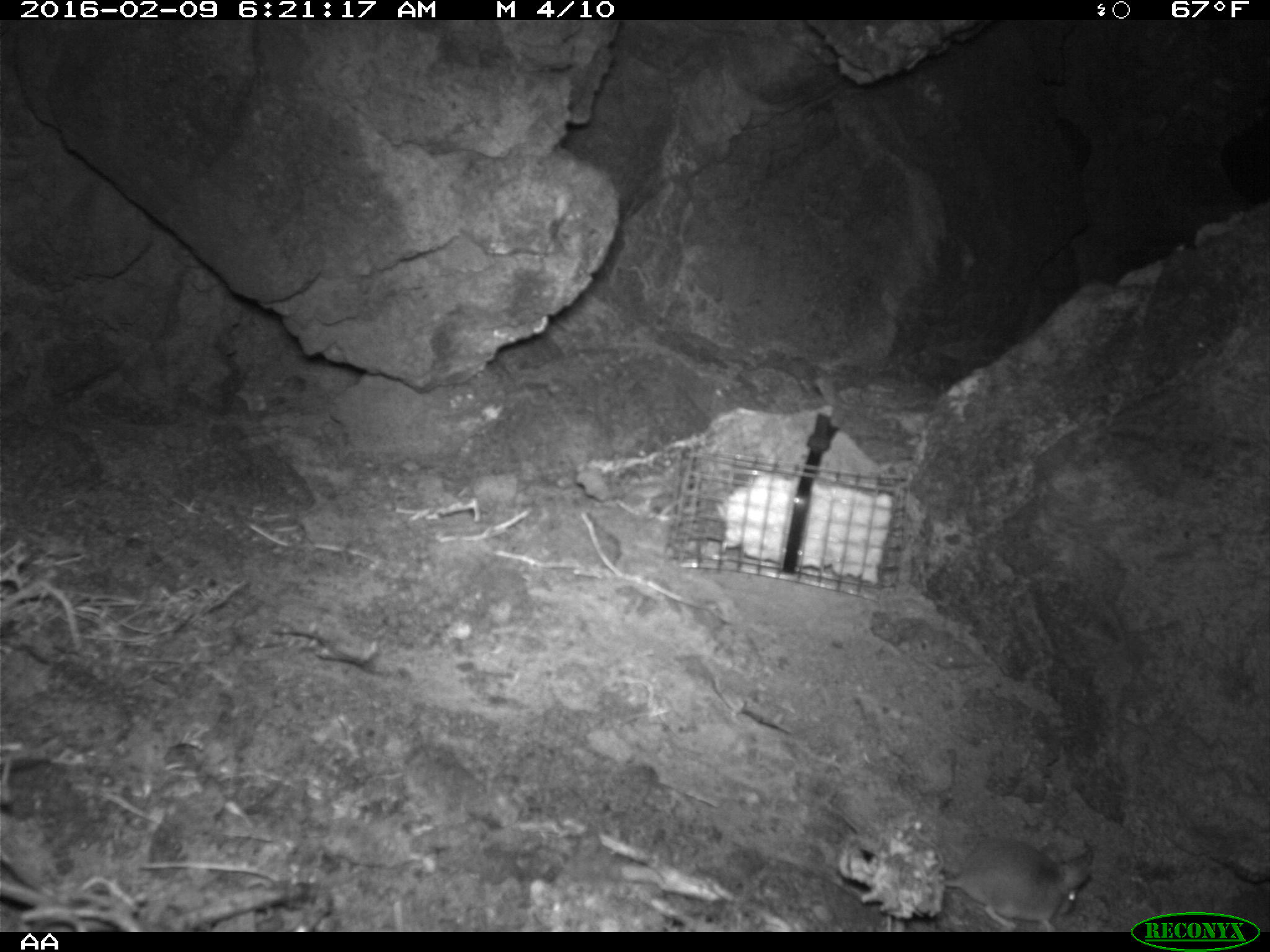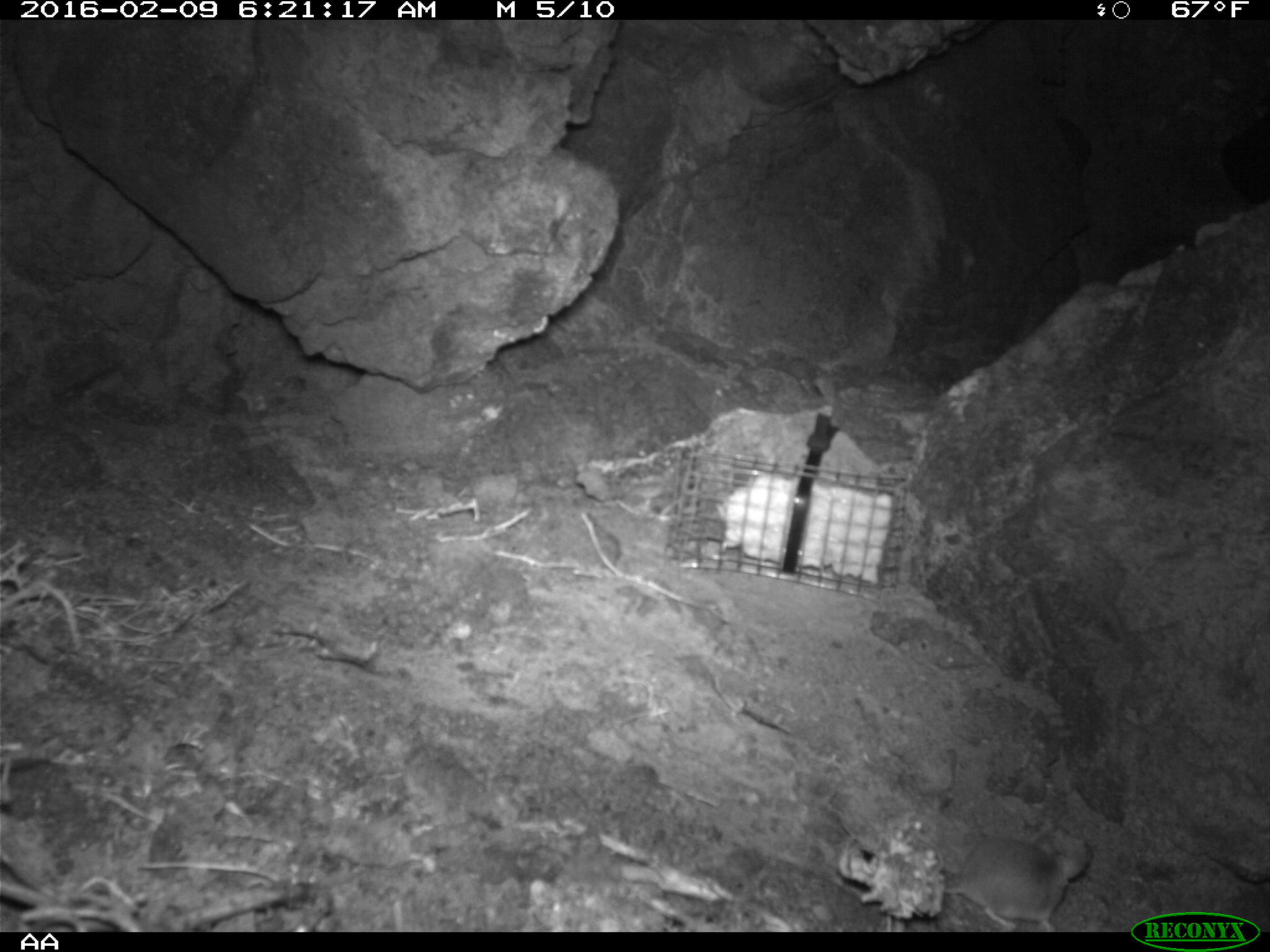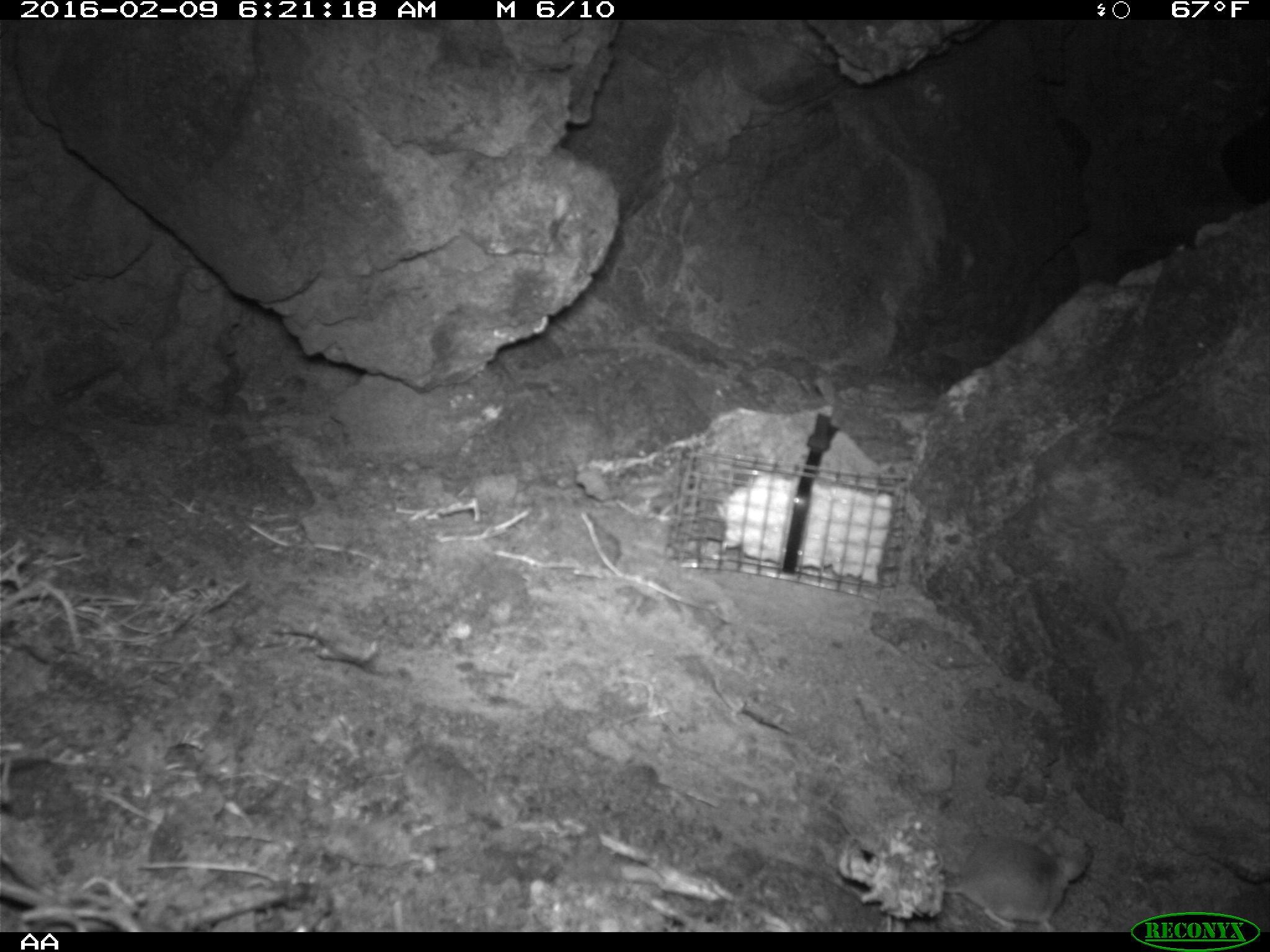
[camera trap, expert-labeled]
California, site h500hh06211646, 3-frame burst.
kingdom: Animalia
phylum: Chordata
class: Mammalia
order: Rodentia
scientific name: Rodentia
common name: rodent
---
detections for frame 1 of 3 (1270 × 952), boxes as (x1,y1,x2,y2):
rodent: (821,796,1091,930)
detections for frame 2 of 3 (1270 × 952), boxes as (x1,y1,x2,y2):
rodent: (943,834,1073,928)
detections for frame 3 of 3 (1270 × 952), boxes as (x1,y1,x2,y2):
rodent: (943,835,1091,932)